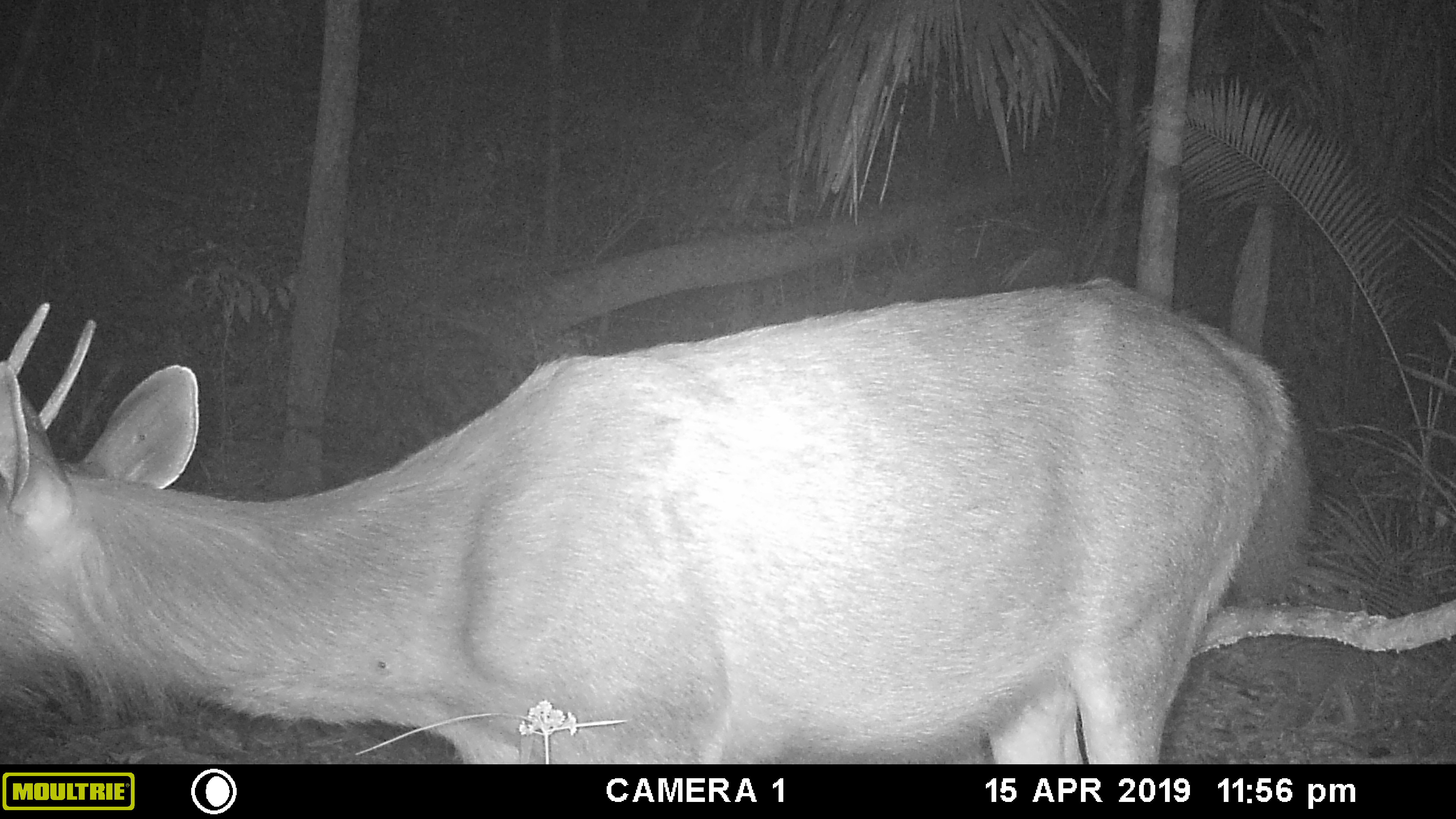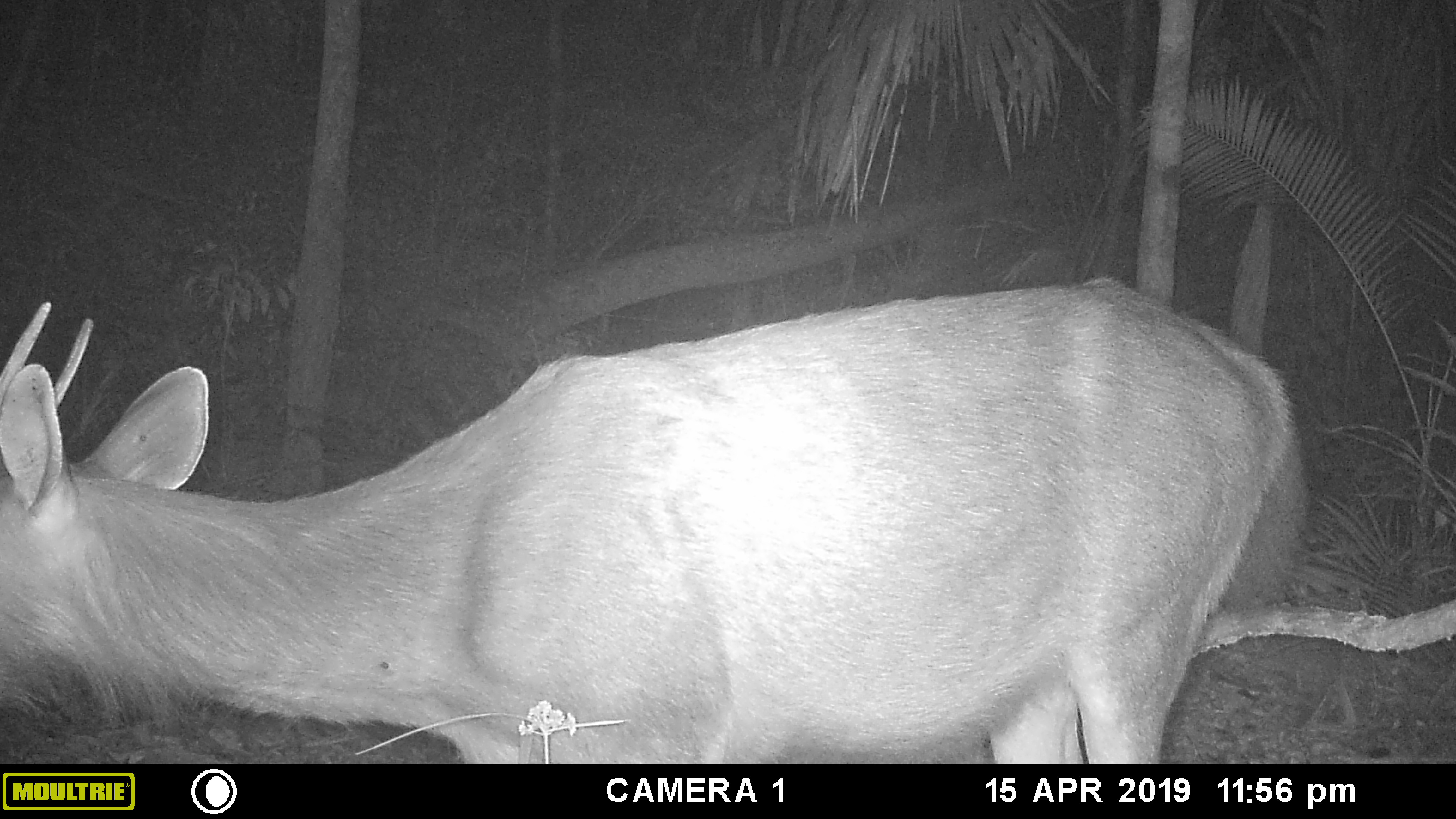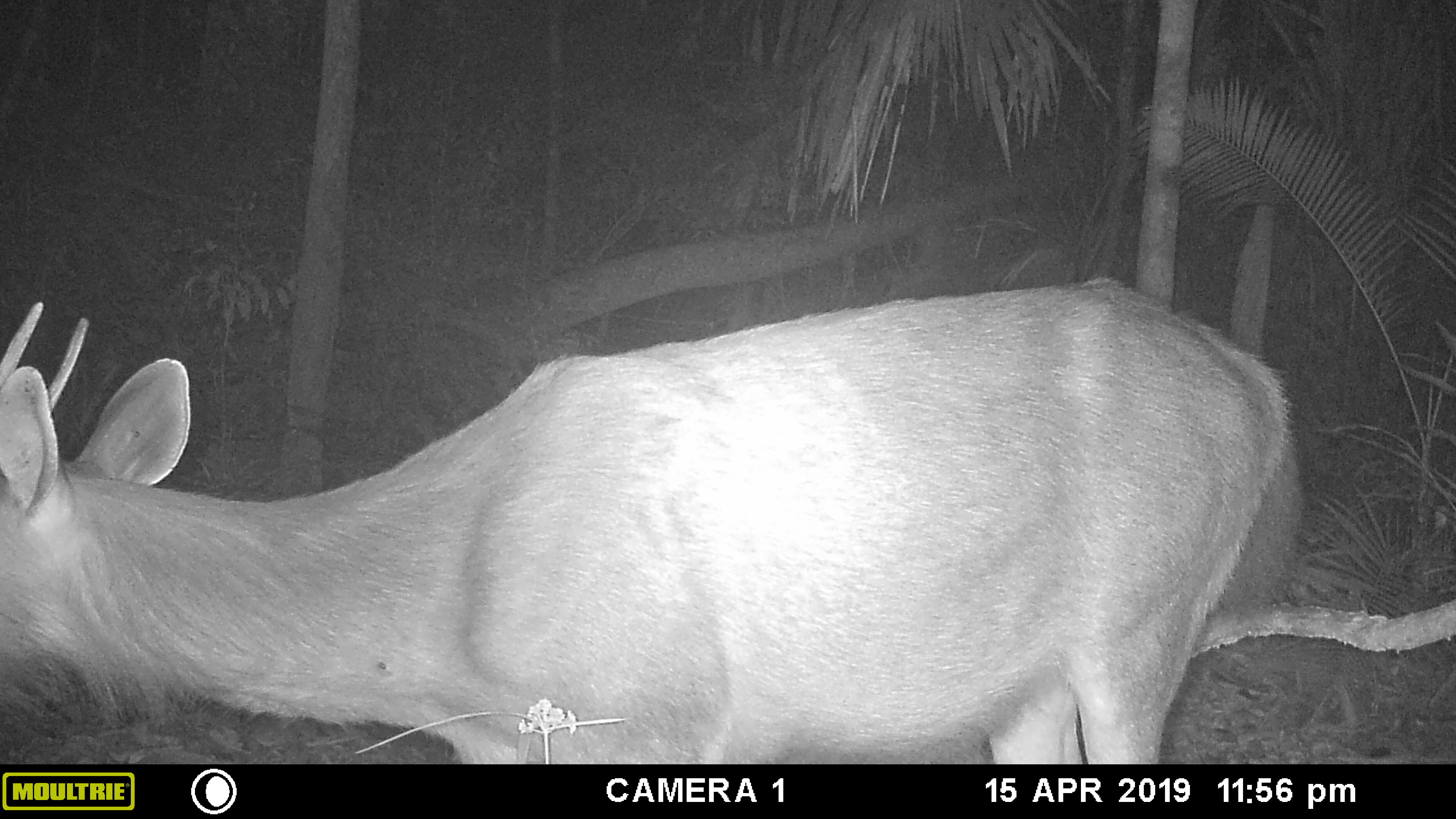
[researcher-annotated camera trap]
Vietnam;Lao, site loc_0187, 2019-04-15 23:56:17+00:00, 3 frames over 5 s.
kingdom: Animalia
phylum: Chordata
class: Mammalia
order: Artiodactyla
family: Cervidae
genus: Rusa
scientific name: Rusa unicolor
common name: sambar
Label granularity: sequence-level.